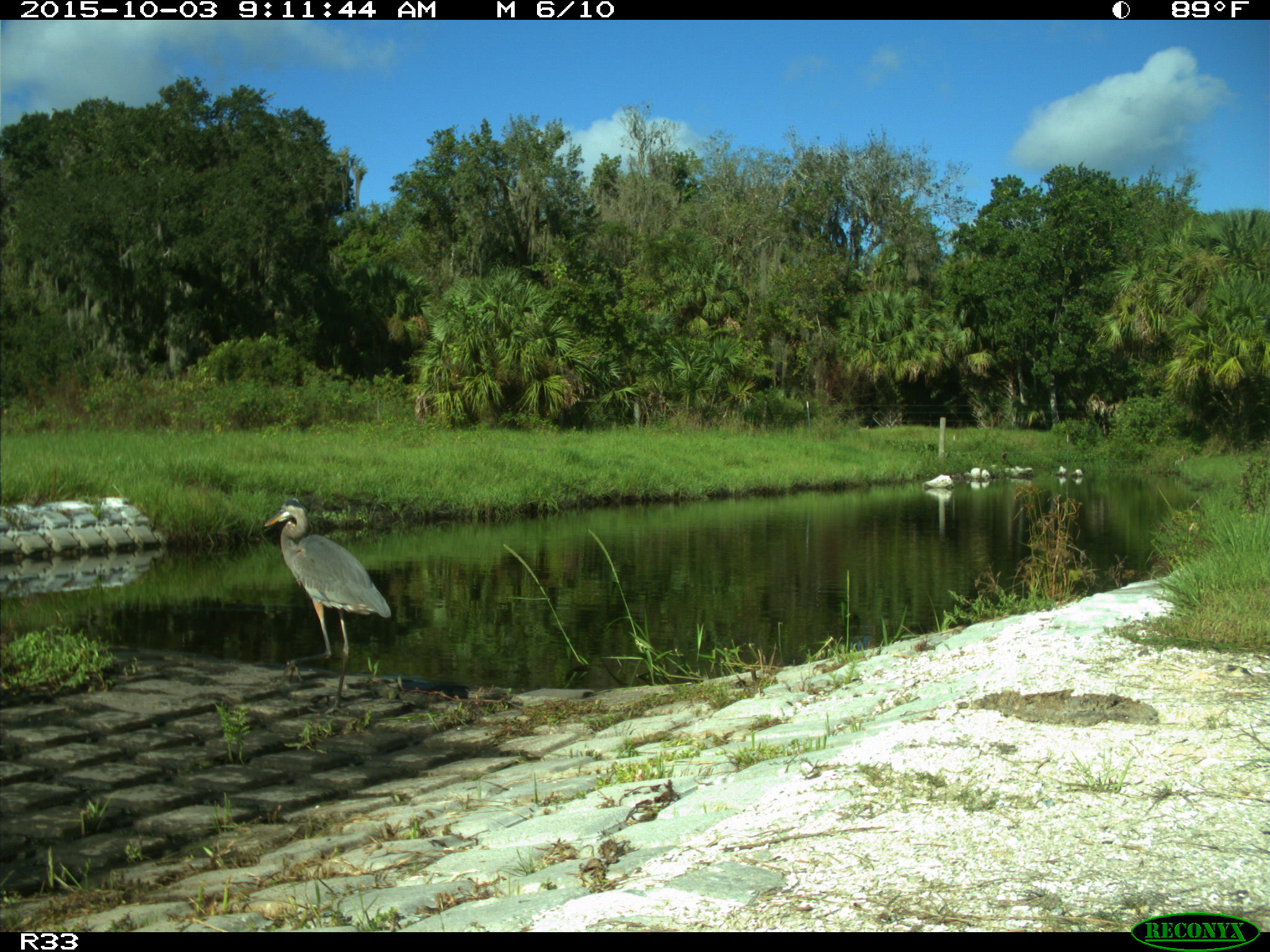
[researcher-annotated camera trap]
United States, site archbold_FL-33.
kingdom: Animalia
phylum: Chordata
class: Aves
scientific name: Aves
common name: birds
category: unidentified bird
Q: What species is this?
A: Unidentified bird (birds) (Aves).